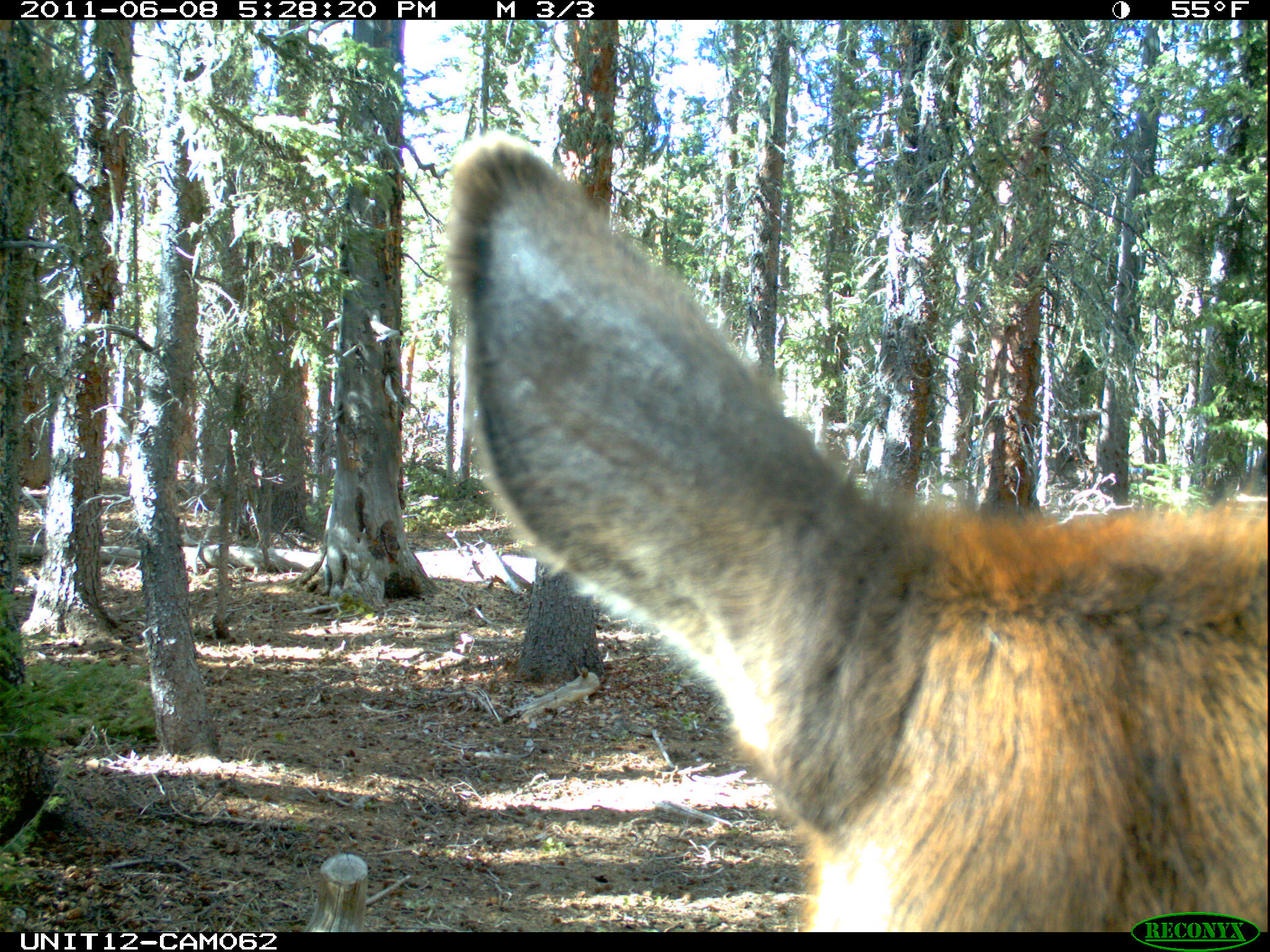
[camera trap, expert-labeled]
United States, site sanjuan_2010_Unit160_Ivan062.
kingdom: Animalia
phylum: Chordata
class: Mammalia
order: Artiodactyla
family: Cervidae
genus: Cervus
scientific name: Cervus elaphus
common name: red deer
Cervus elaphus (red deer).